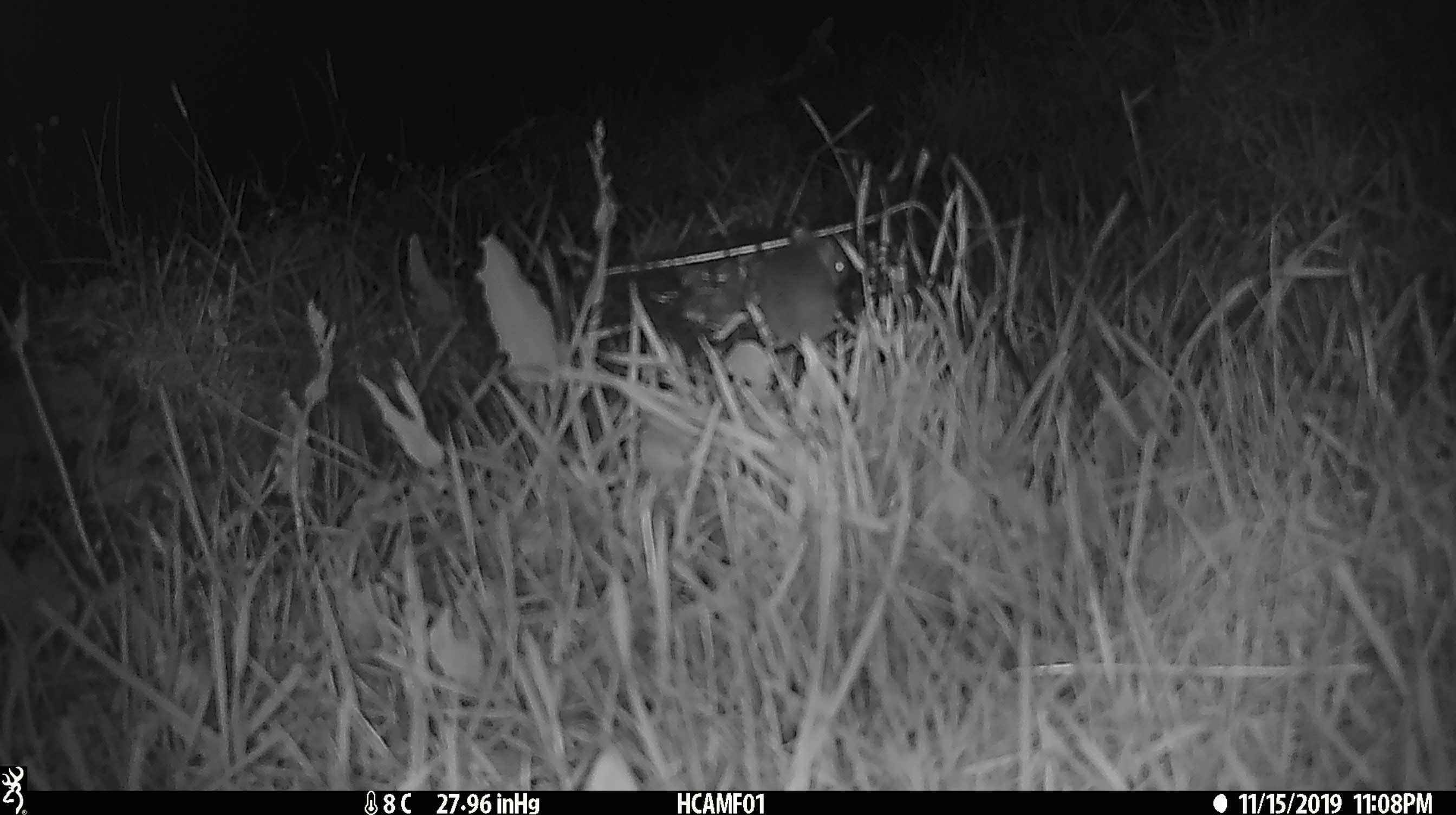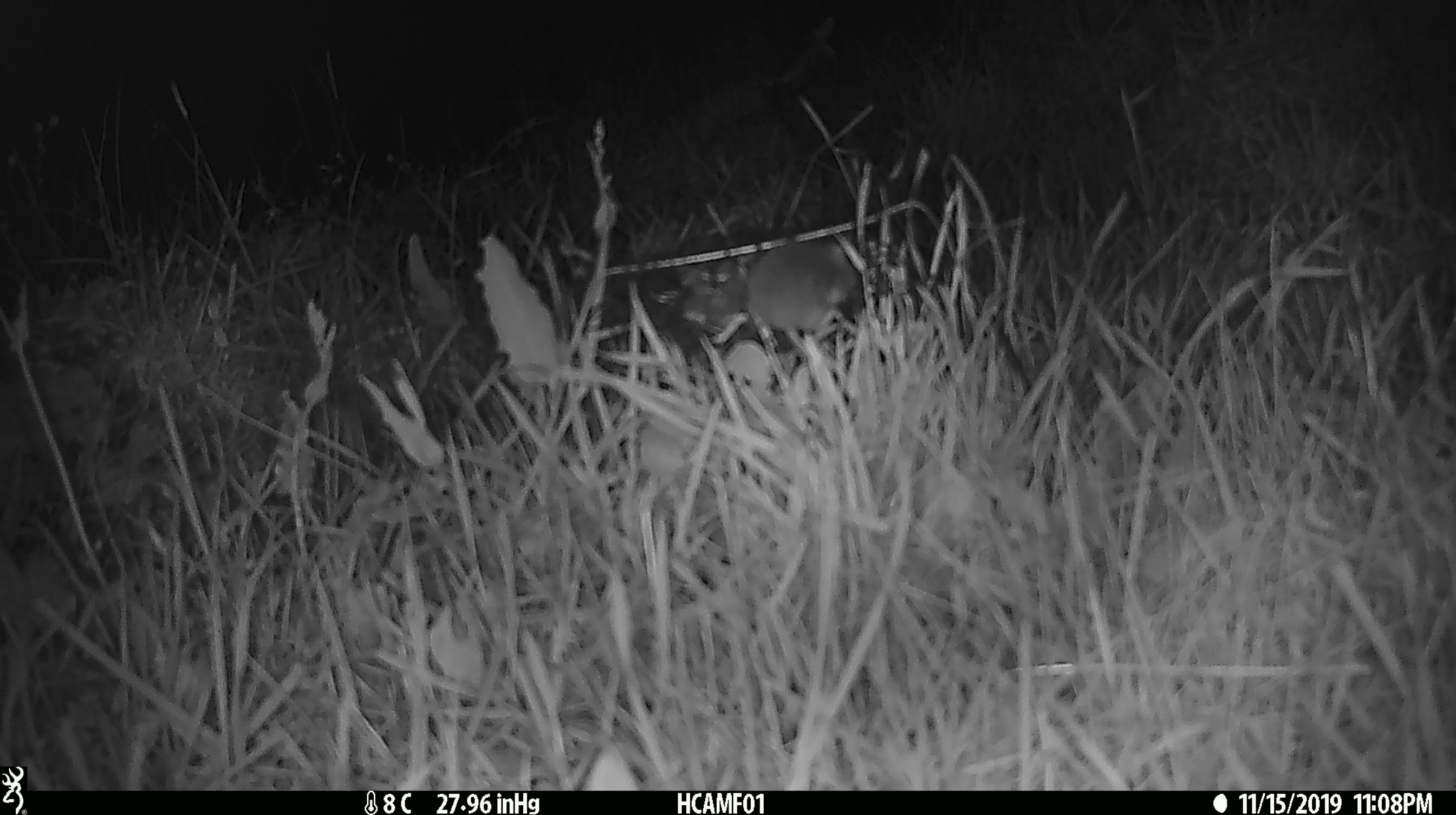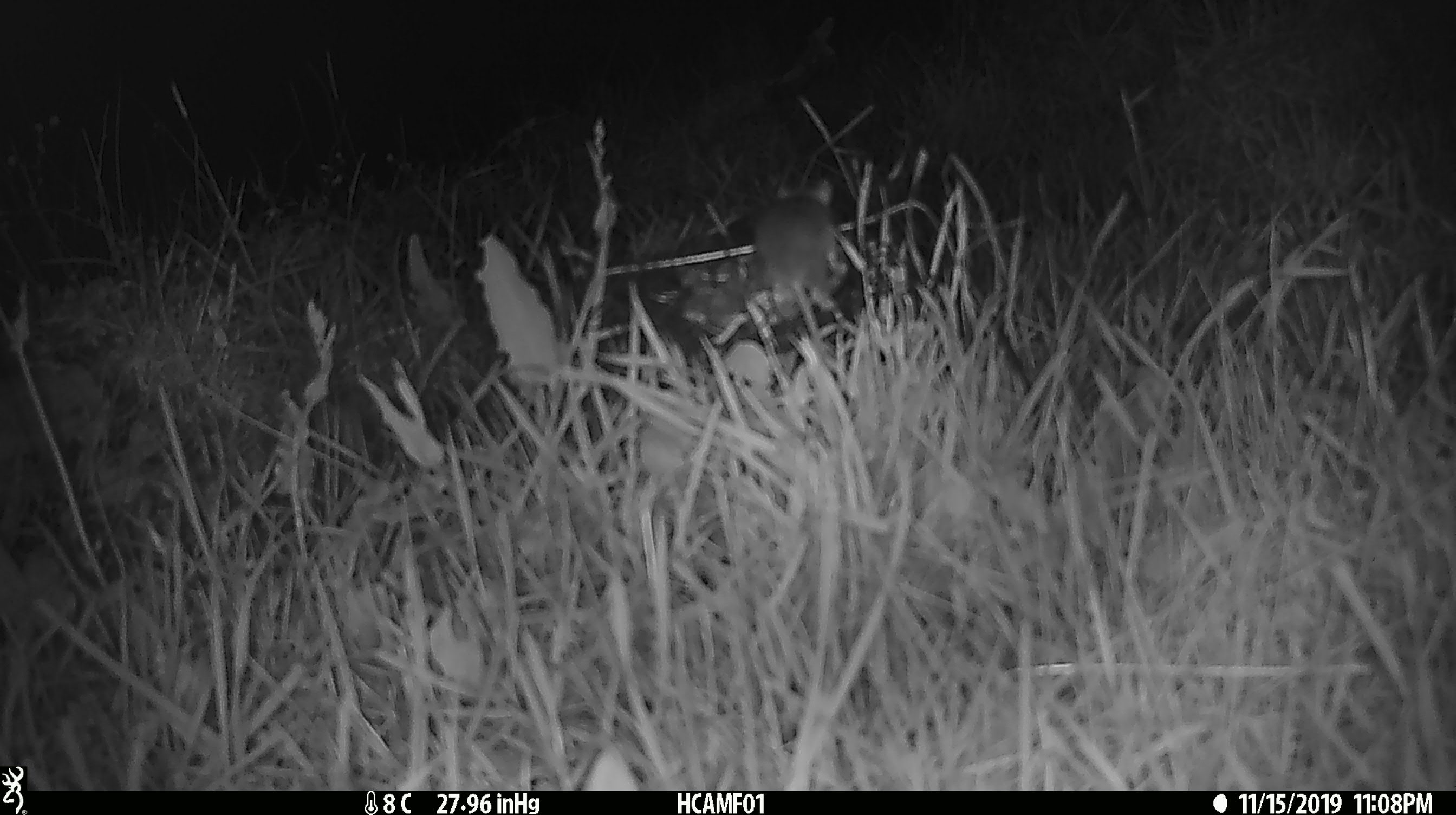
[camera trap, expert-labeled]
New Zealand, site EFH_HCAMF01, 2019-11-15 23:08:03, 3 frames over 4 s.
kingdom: Animalia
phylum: Chordata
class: Mammalia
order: Rodentia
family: Muridae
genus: Mus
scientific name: Mus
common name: mouse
Mouse (Mus).